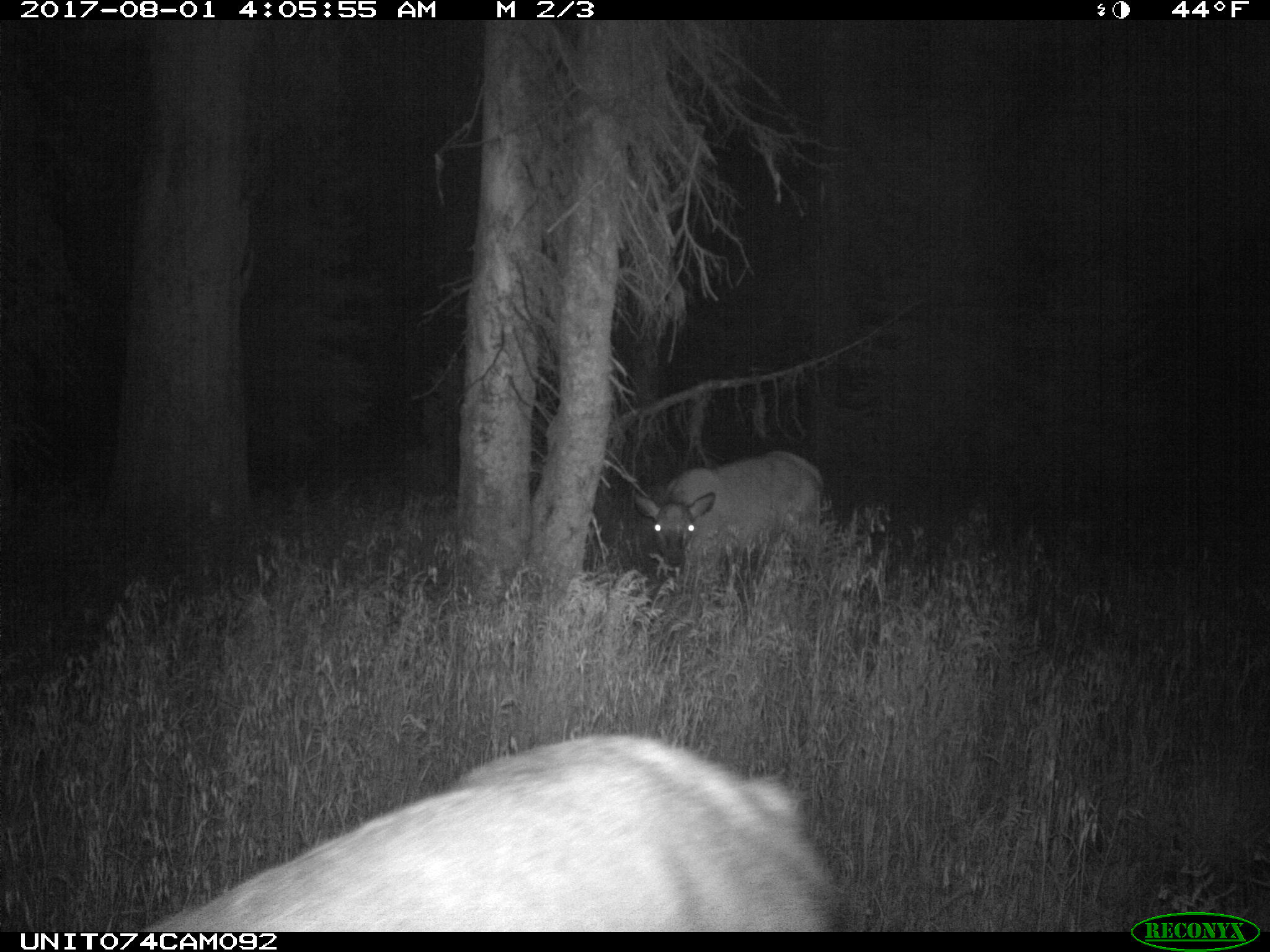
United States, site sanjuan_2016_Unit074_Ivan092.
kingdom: Animalia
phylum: Chordata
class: Mammalia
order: Artiodactyla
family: Cervidae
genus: Cervus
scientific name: Cervus elaphus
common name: red deer